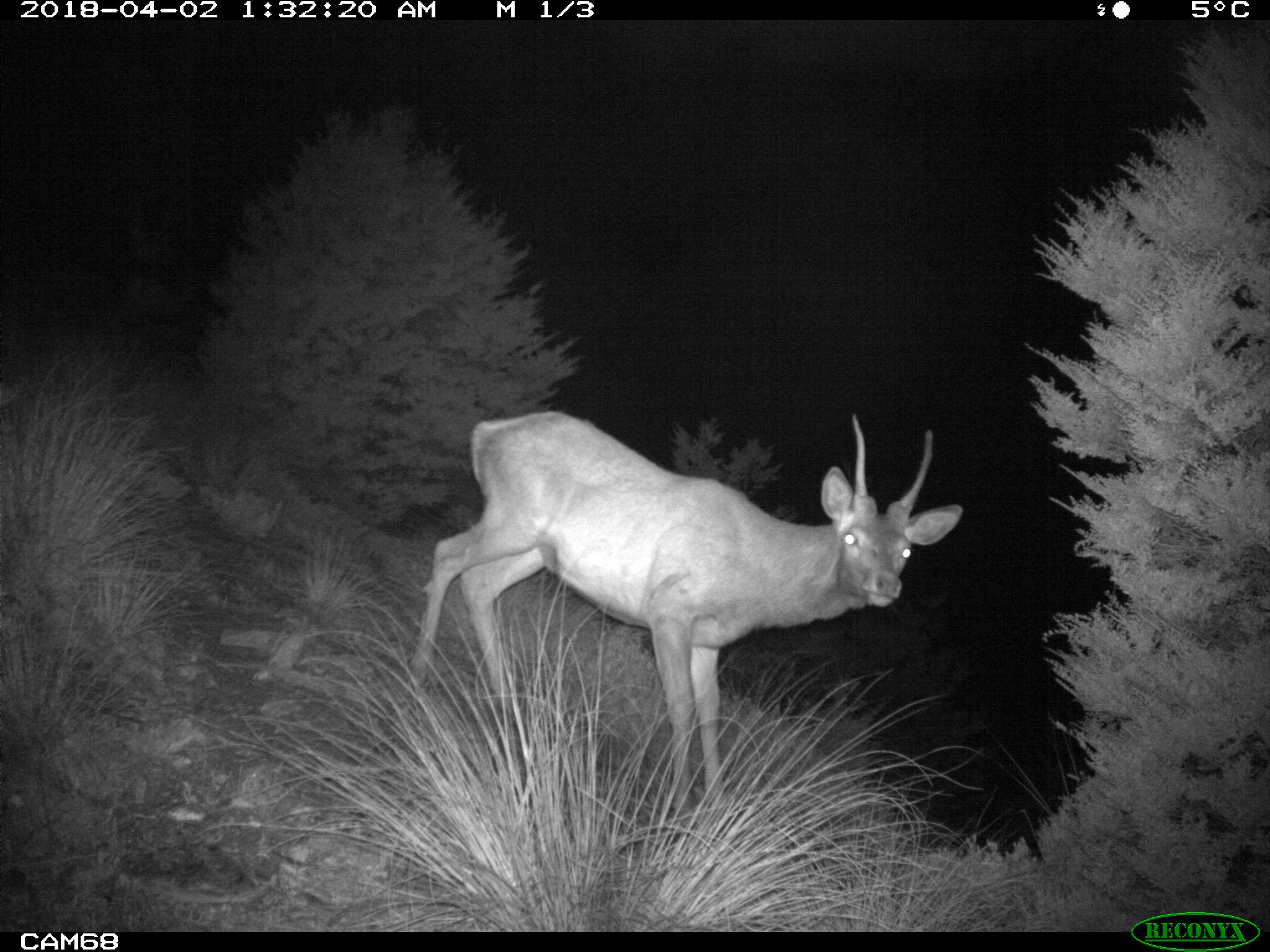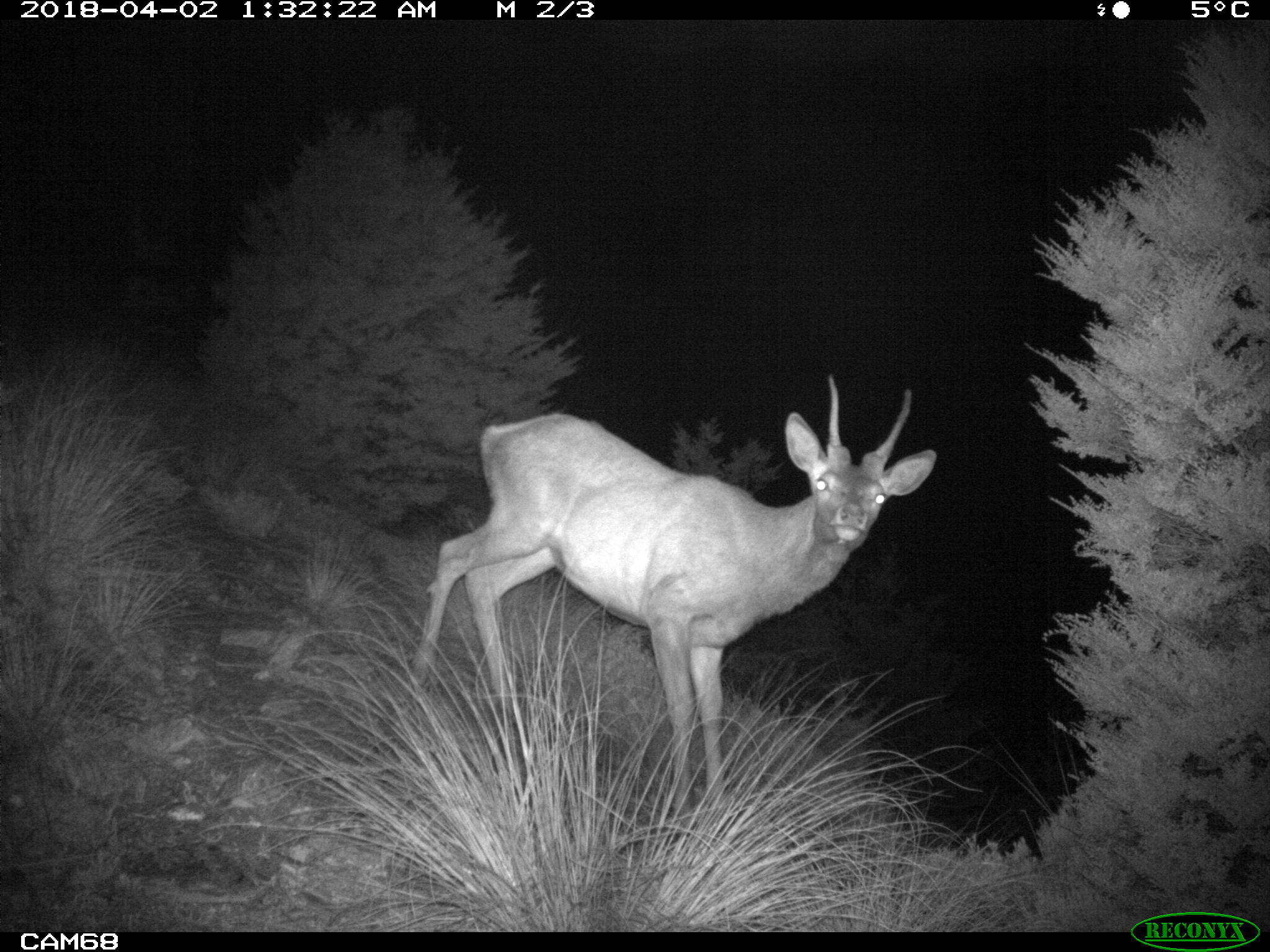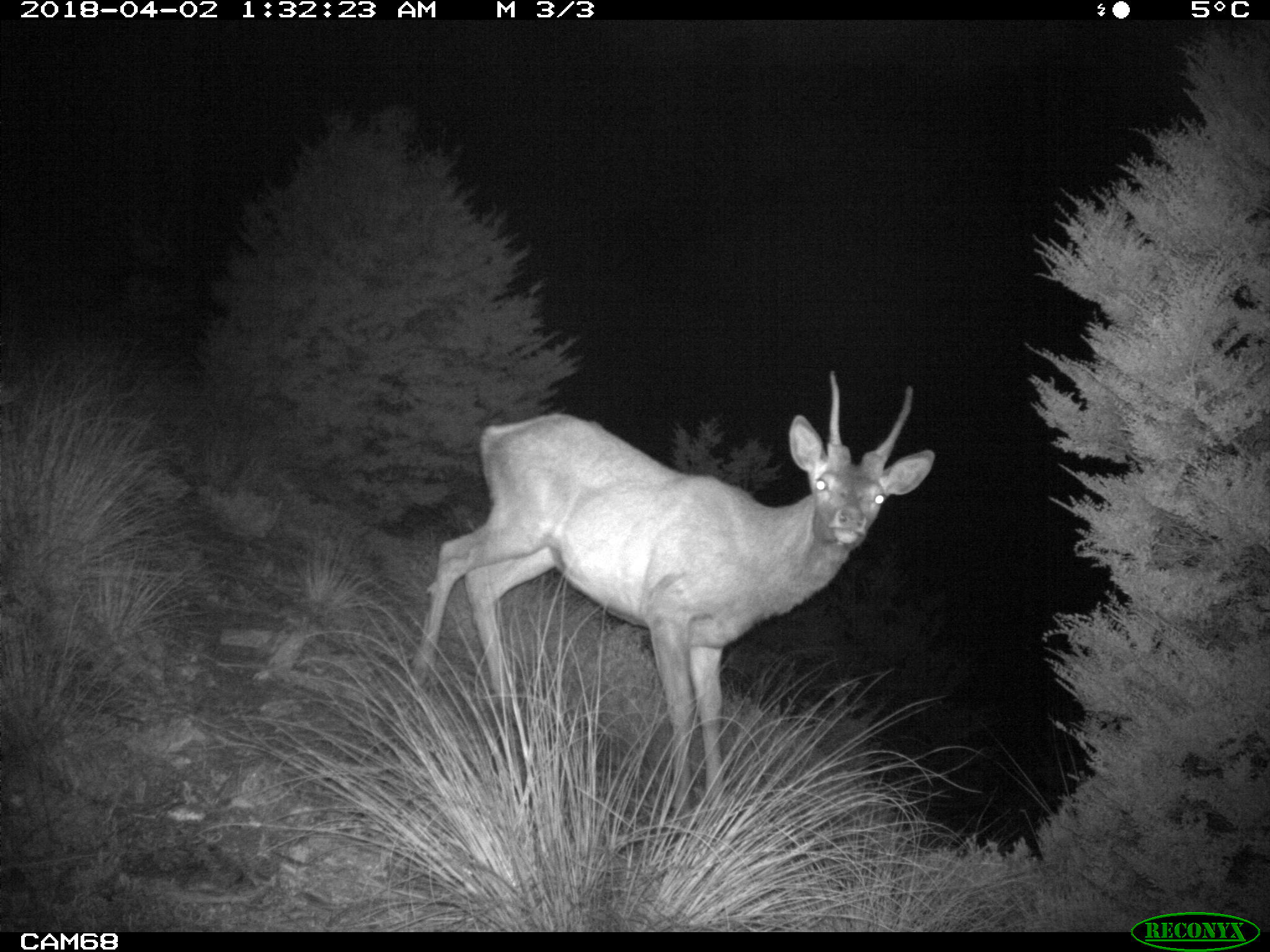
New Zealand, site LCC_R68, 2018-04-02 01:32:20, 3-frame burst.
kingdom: Animalia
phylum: Chordata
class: Mammalia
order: Artiodactyla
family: Cervidae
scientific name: Cervidae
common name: deer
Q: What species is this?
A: Deer (Cervidae).